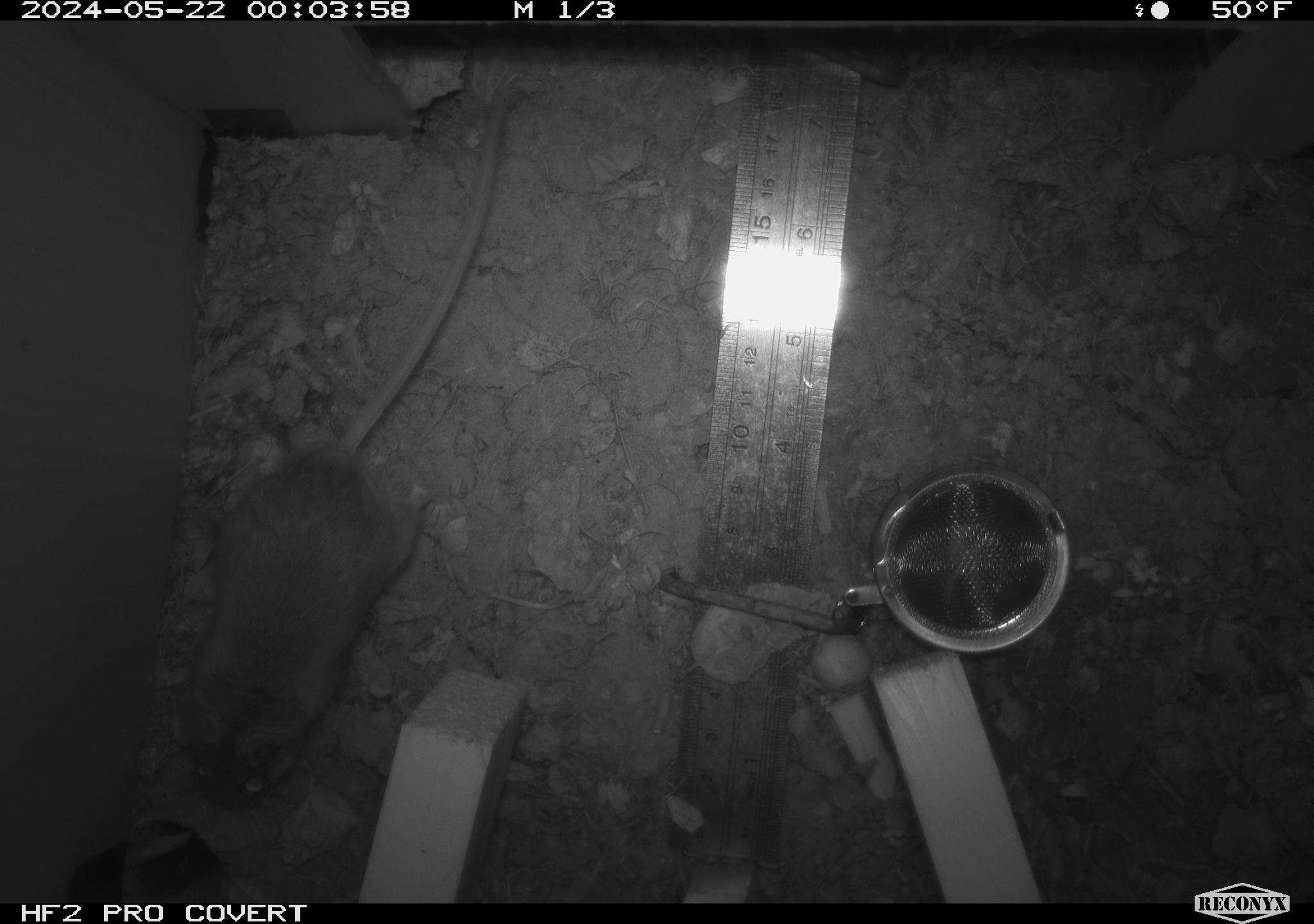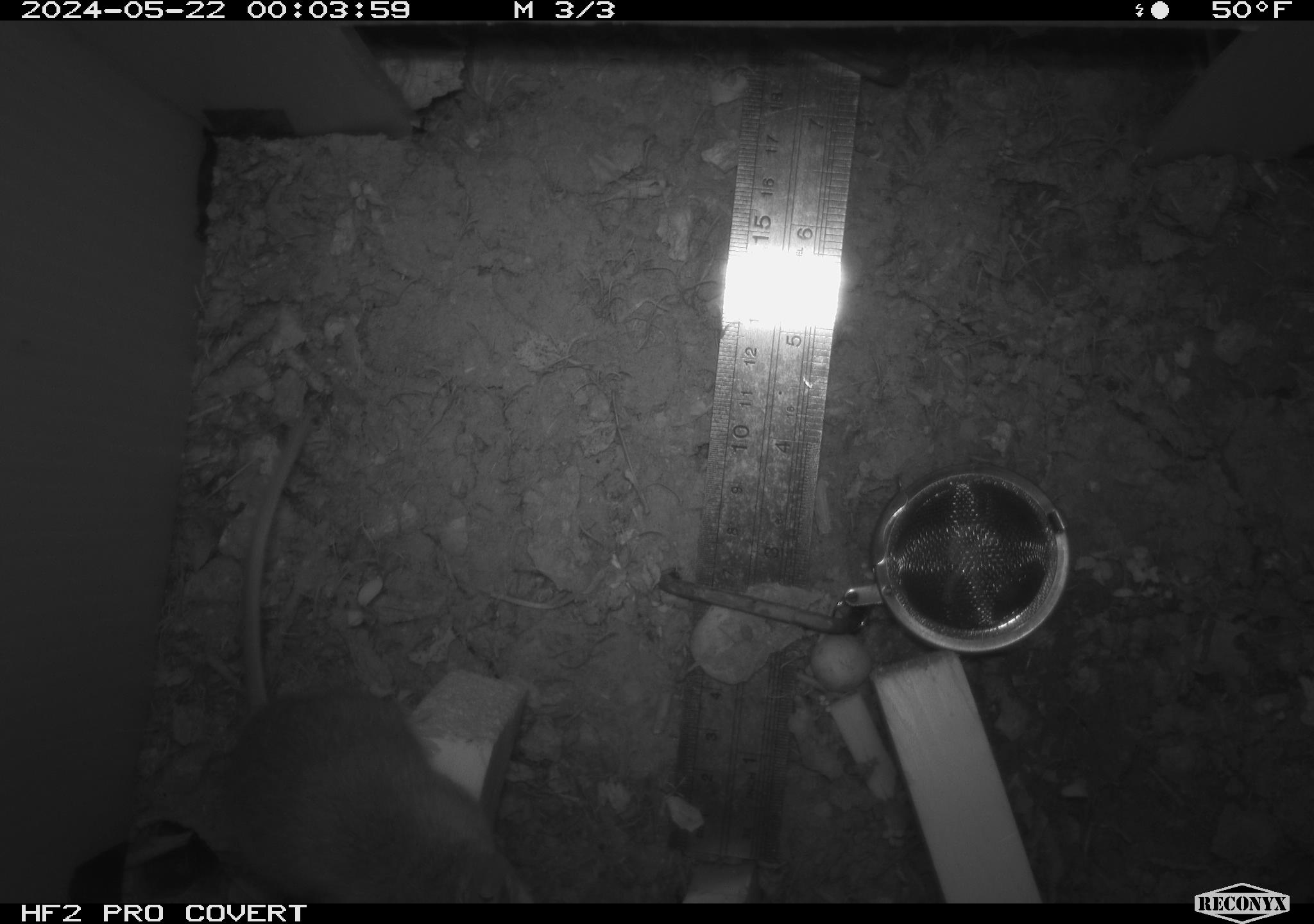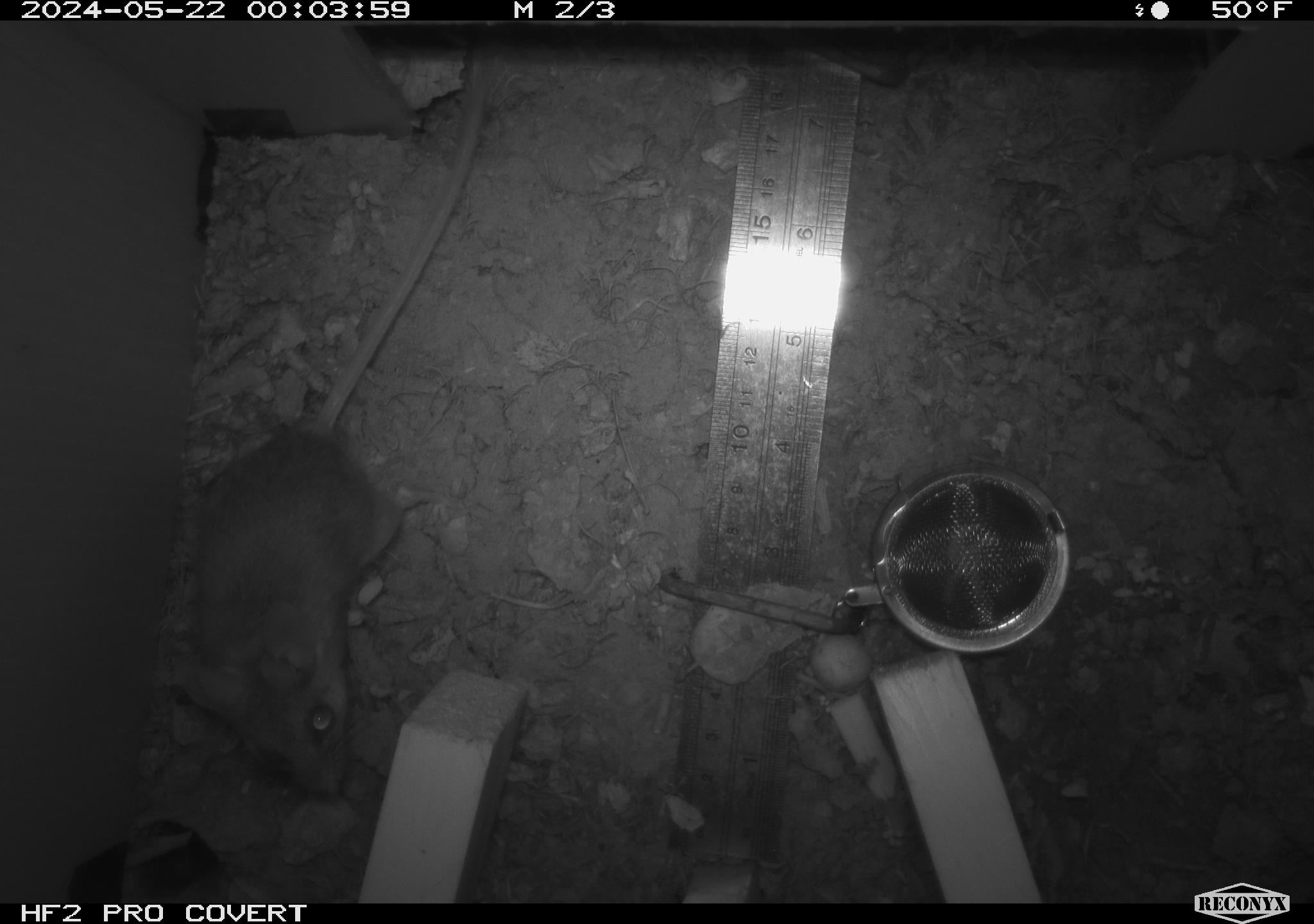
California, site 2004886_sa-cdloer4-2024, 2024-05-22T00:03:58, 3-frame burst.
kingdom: Animalia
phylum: Chordata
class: Mammalia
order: Rodentia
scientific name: Rodentia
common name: mouse species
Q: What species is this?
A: Mouse species (Rodentia).